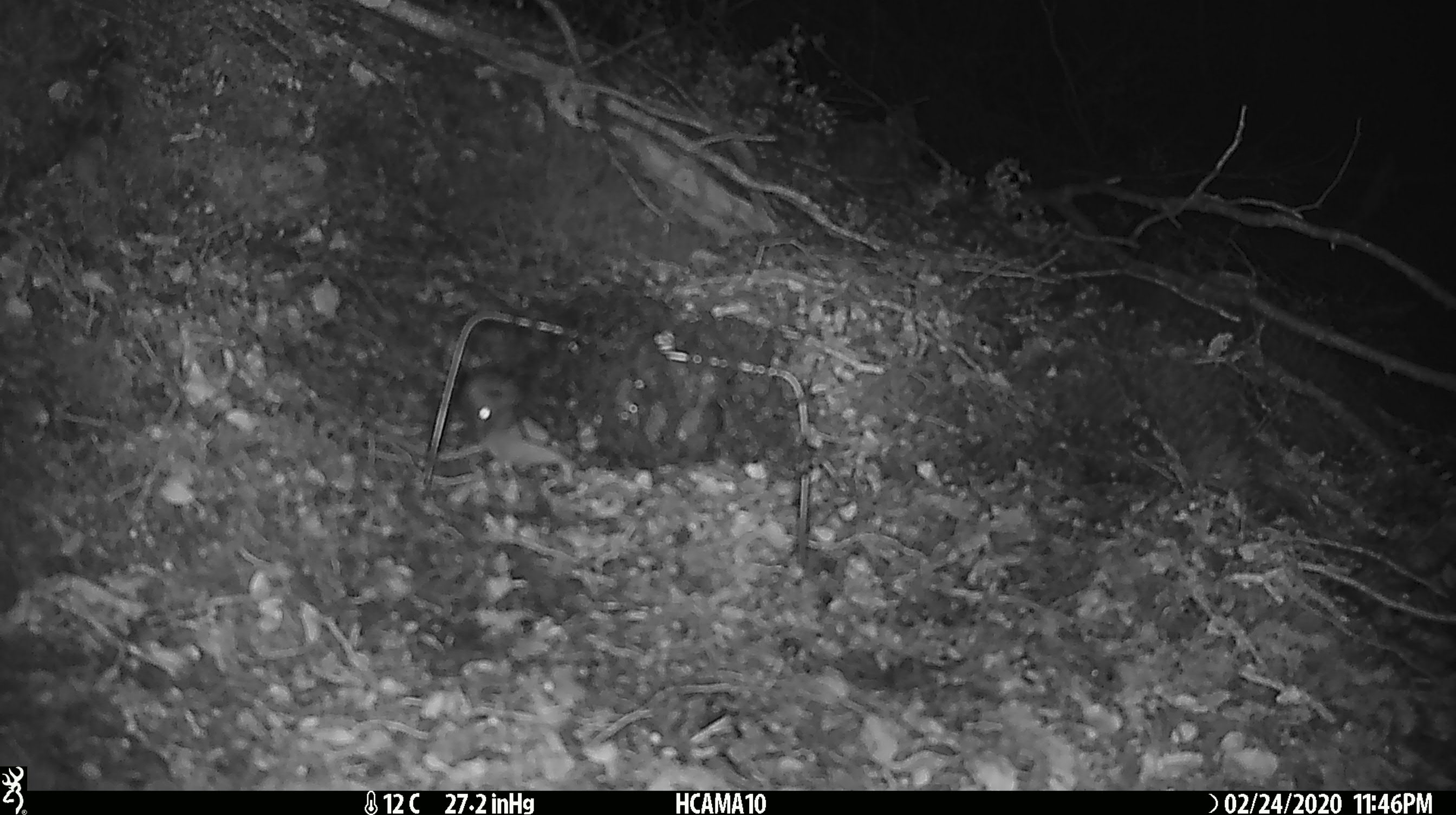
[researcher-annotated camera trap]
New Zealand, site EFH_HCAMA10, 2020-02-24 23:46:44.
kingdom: Animalia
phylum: Chordata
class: Mammalia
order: Rodentia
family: Muridae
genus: Mus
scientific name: Mus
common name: mouse